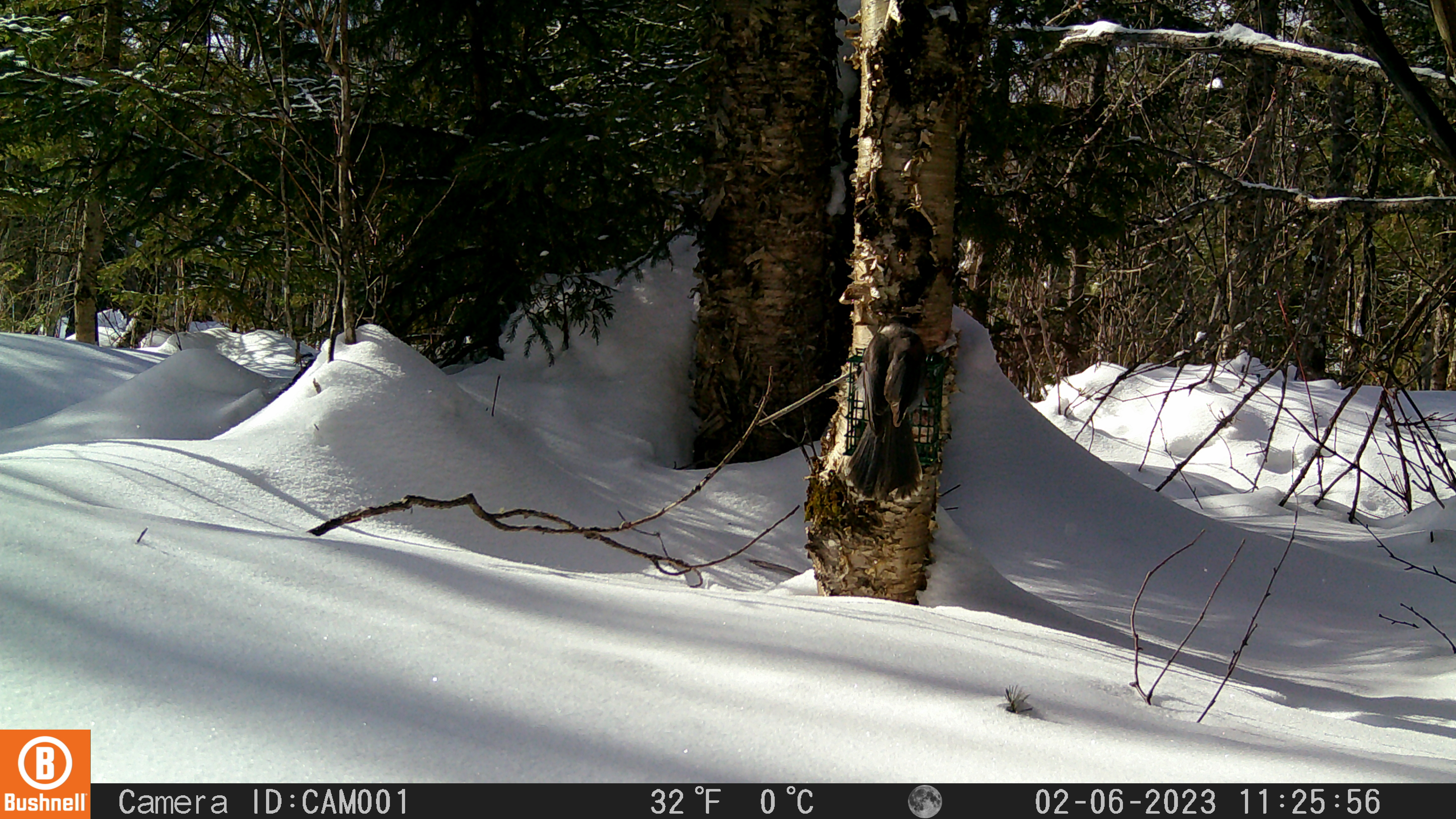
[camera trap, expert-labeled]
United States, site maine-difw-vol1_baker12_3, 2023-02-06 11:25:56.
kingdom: Animalia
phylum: Chordata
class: Aves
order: Passeriformes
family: Corvidae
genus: Perisoreus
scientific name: Perisoreus canadensis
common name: canada jay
Canada jay (Perisoreus canadensis).